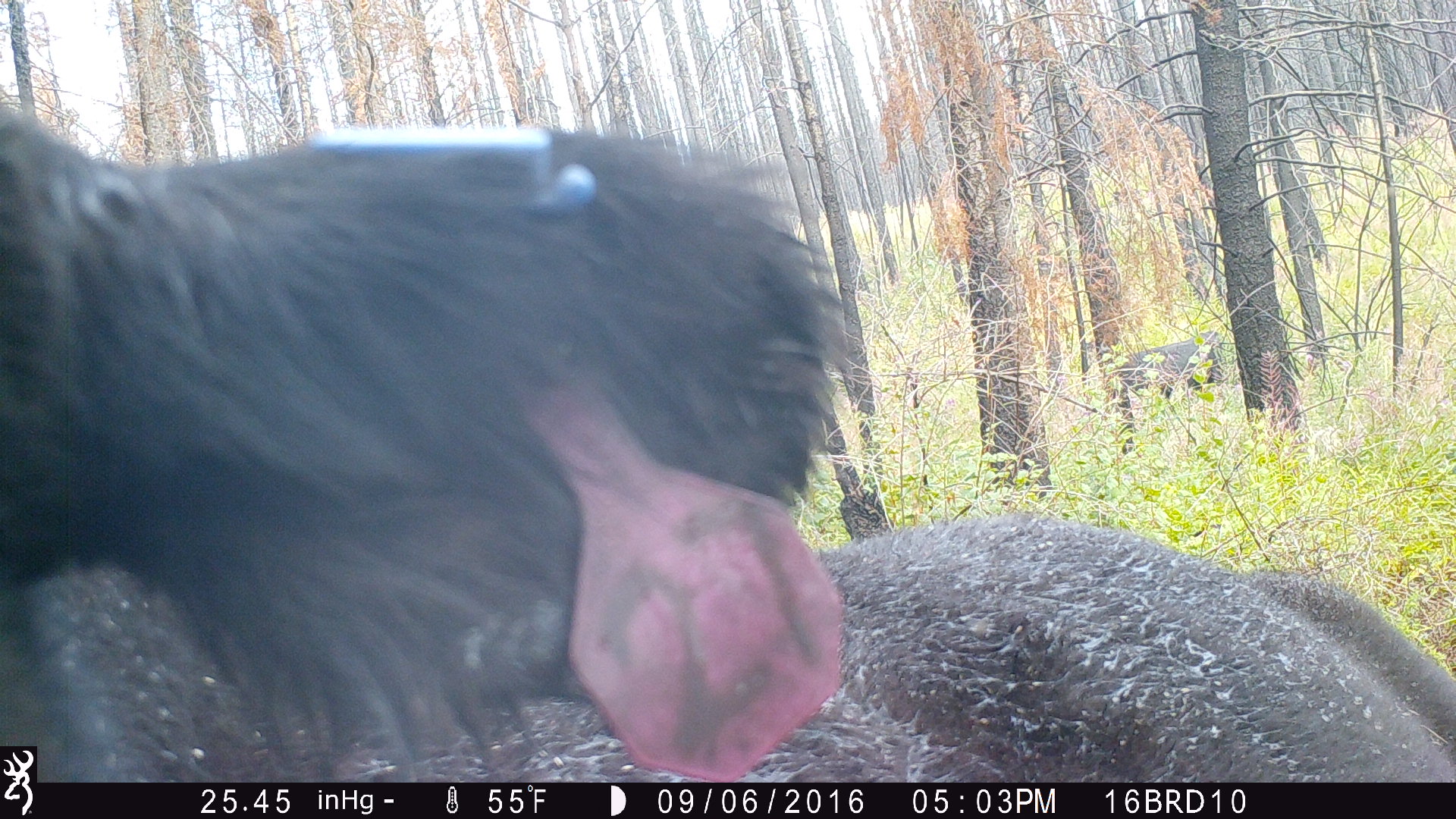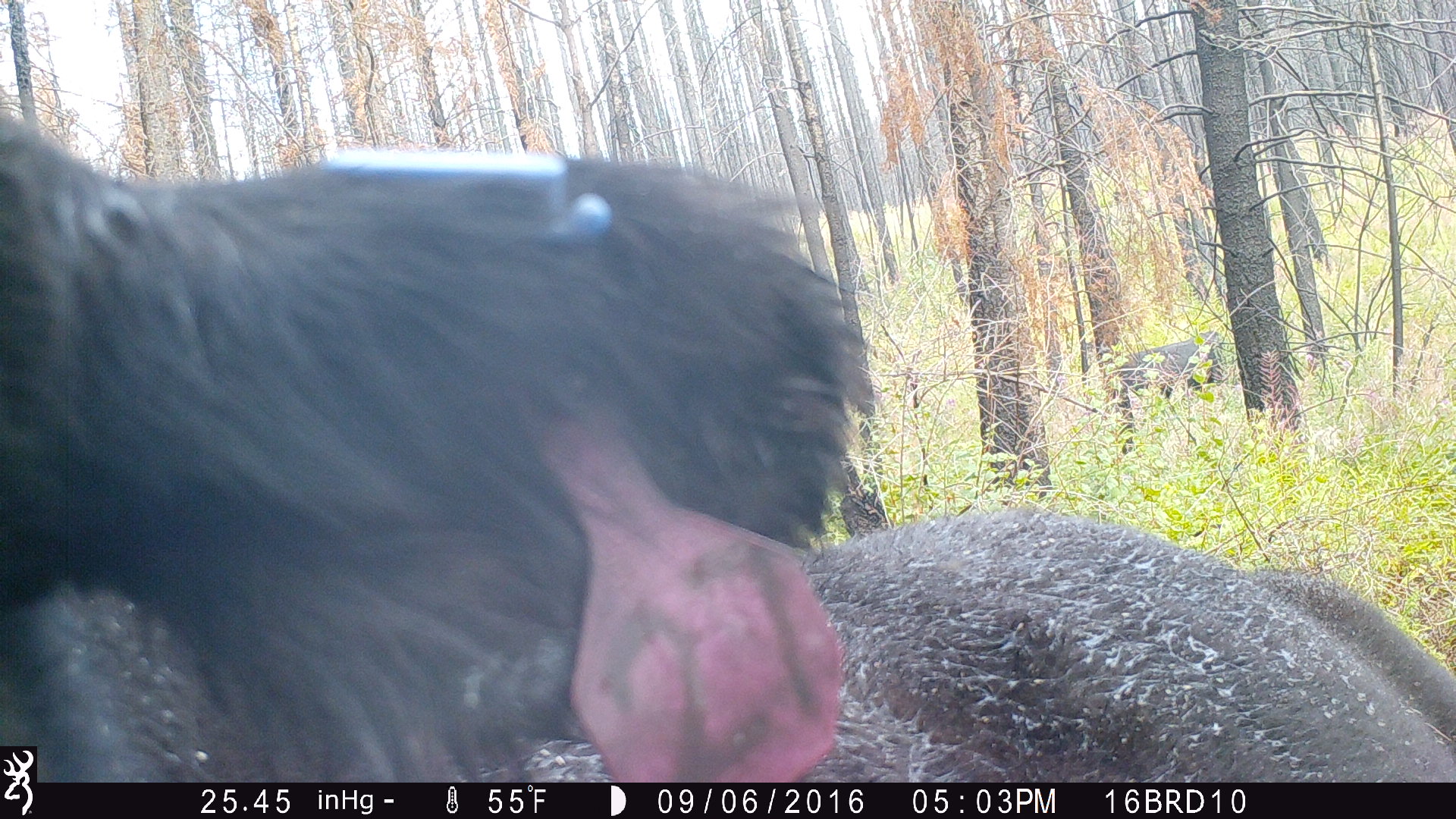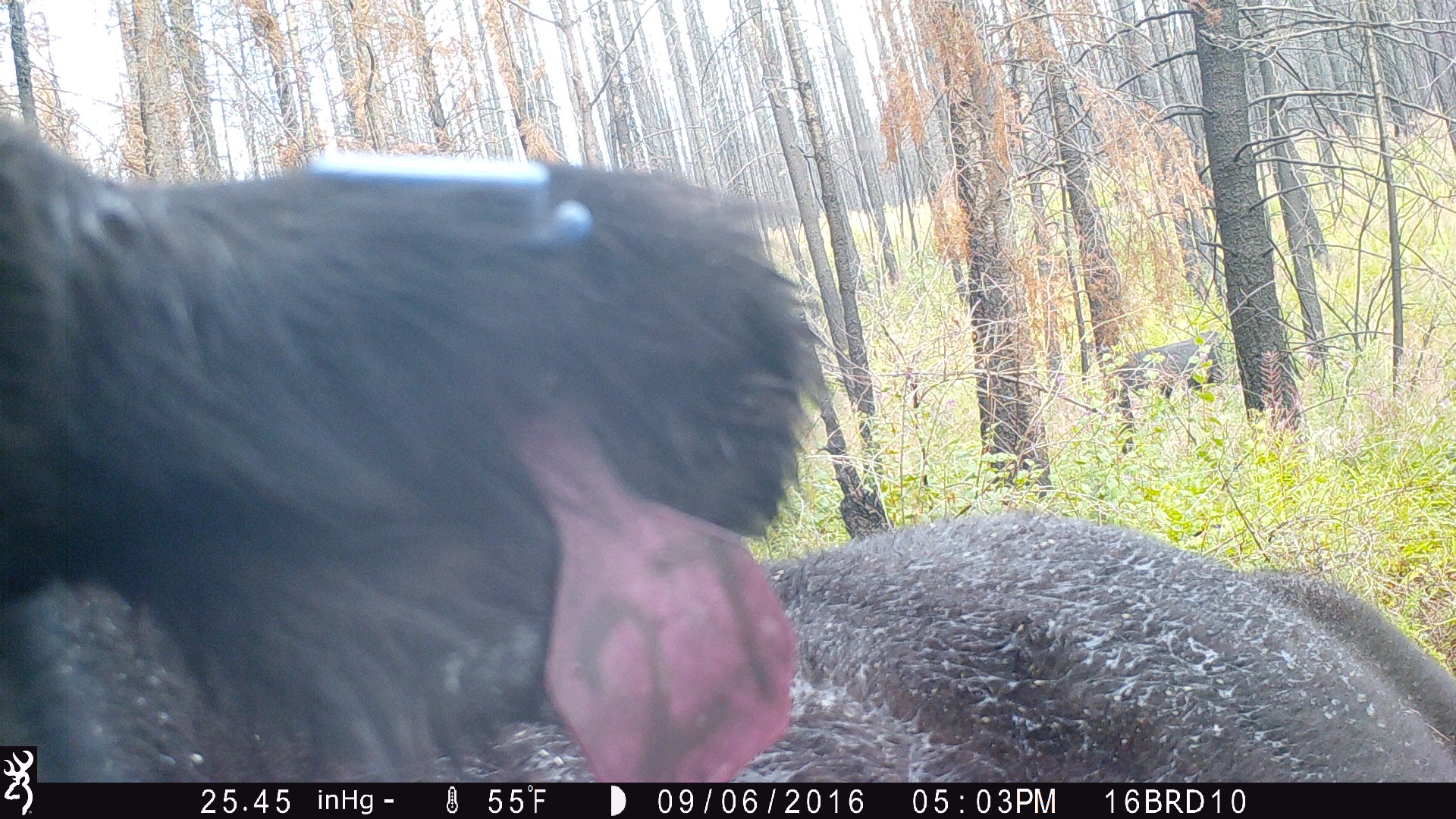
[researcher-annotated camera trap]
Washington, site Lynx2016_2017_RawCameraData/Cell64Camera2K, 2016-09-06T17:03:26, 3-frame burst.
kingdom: Animalia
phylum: Chordata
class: Mammalia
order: Artiodactyla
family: Bovidae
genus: Bos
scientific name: Bos taurus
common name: domestic cattle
Domestic cattle (Bos taurus). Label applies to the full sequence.